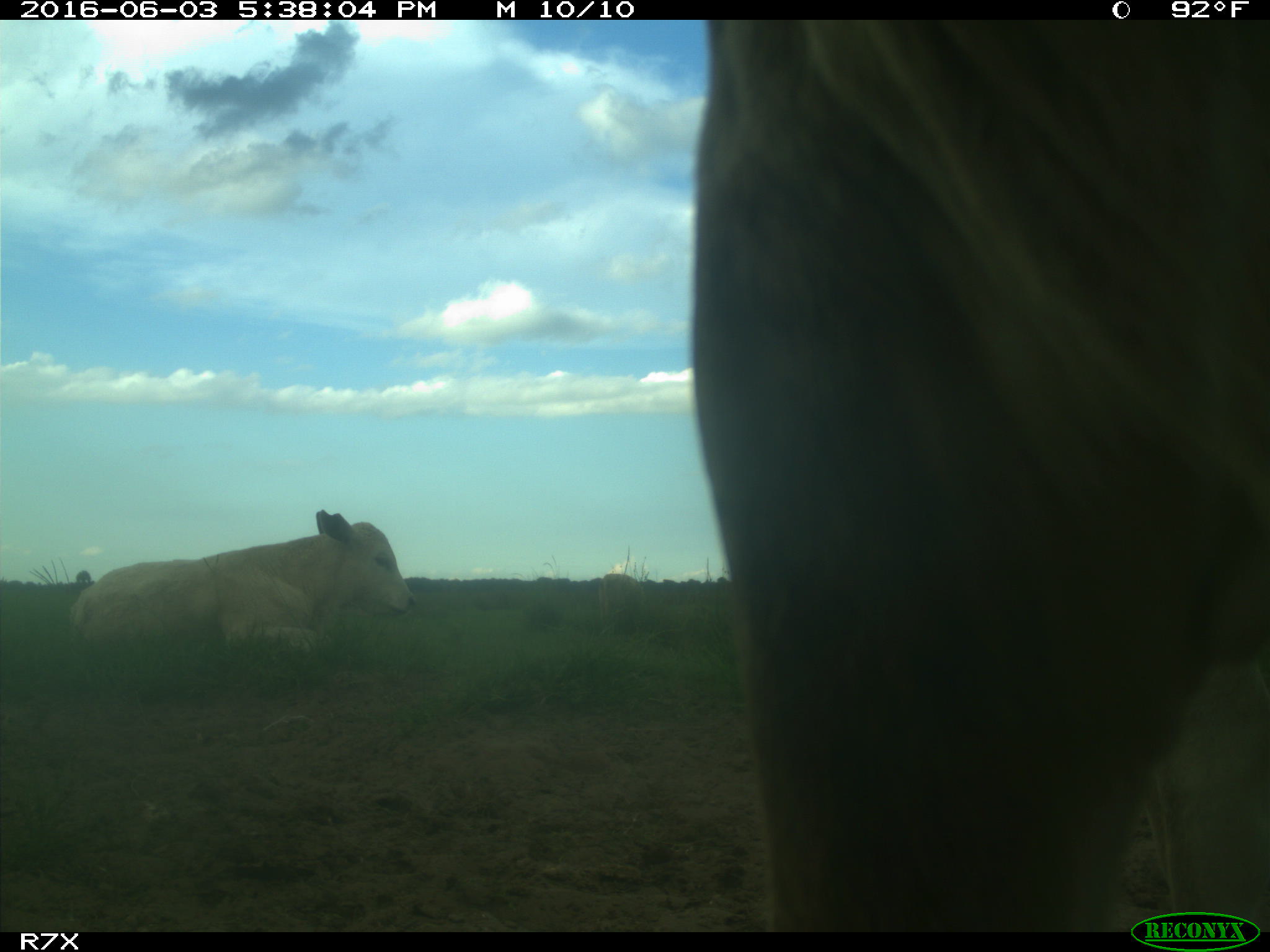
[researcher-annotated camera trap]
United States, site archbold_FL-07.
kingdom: Animalia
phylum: Chordata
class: Mammalia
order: Artiodactyla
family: Bovidae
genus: Bos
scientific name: Bos taurus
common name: domestic cow